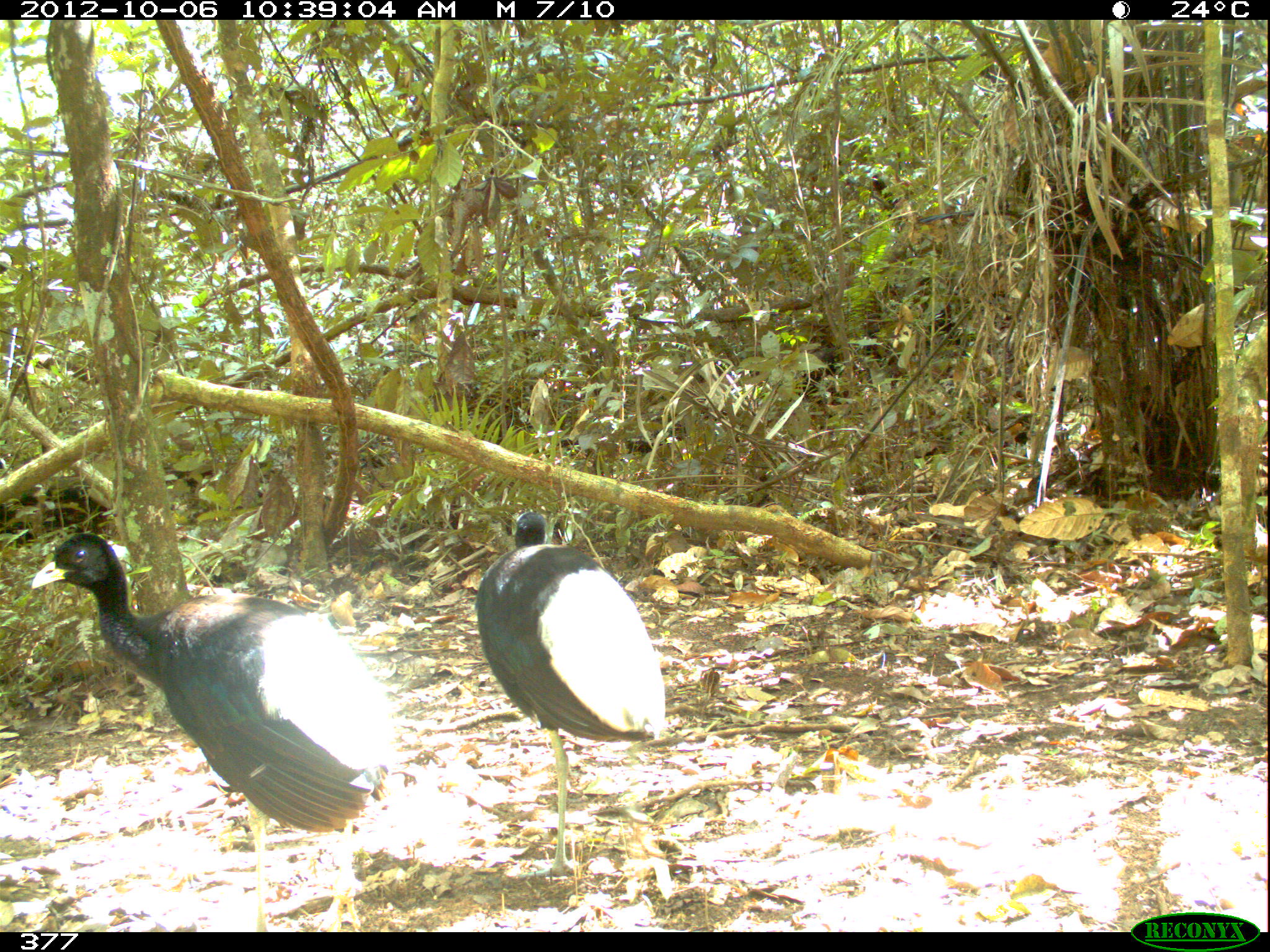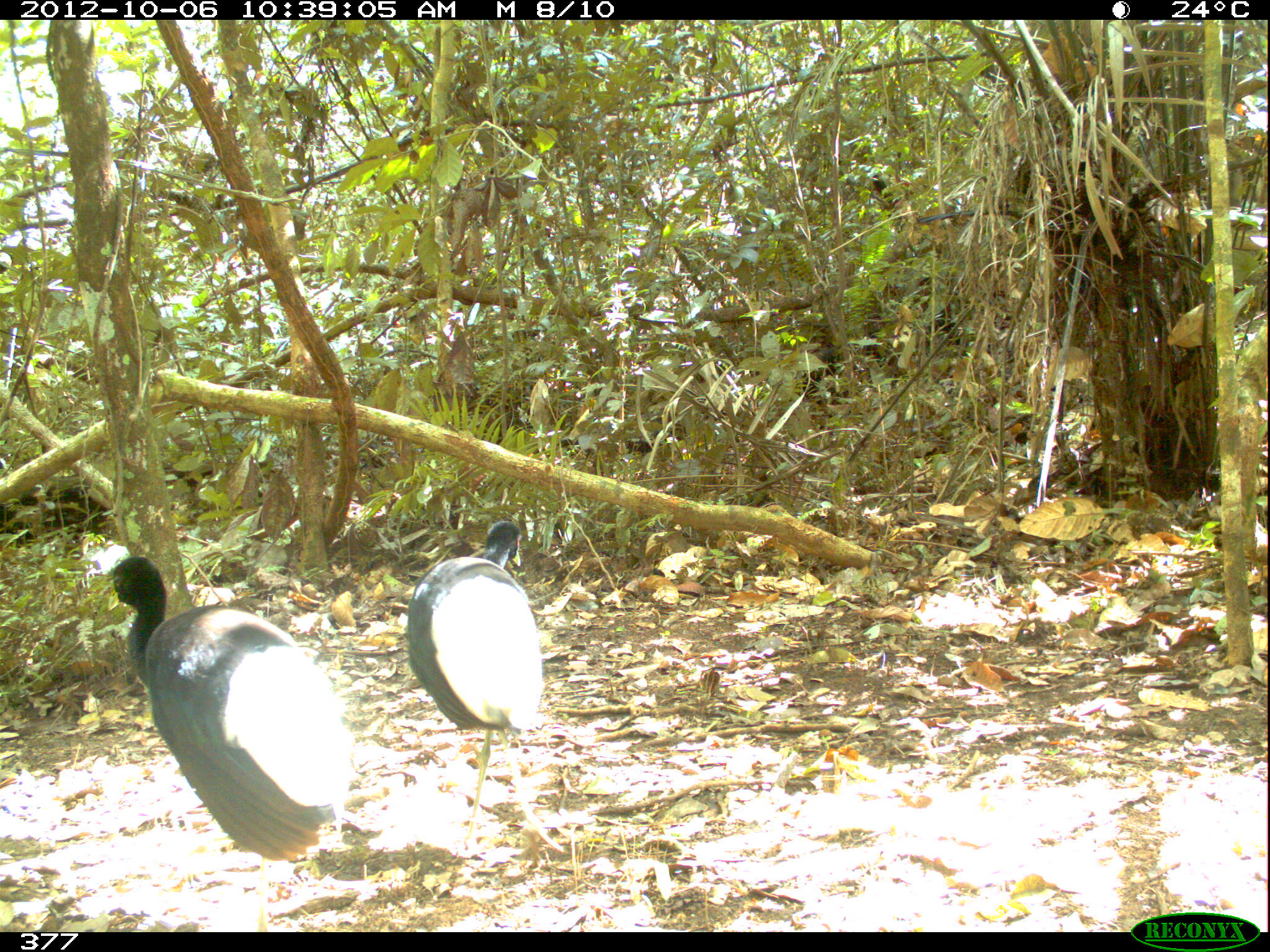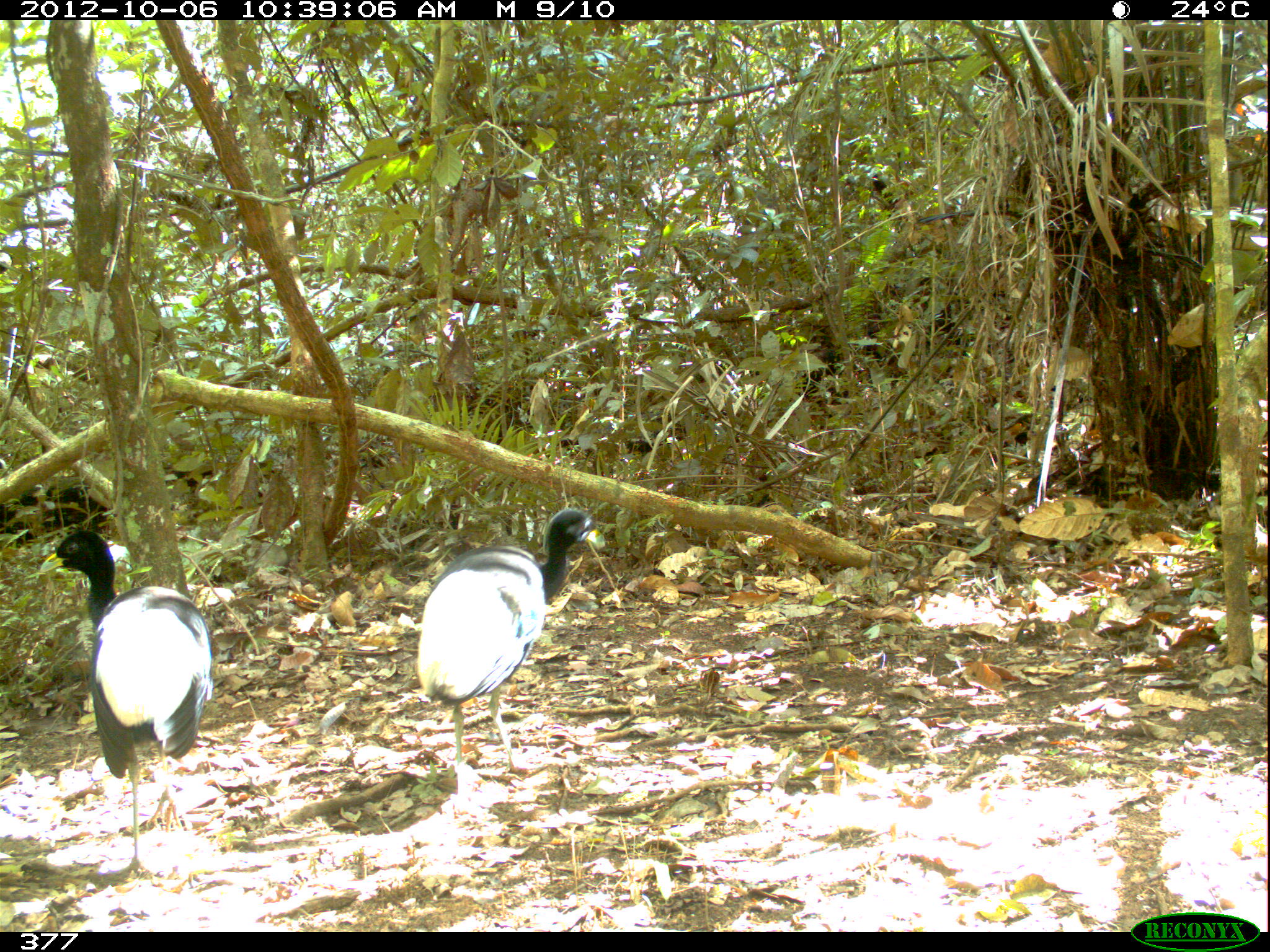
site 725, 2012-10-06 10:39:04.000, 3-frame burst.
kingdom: Animalia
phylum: Chordata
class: Aves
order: Gruiformes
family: Psophiidae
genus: Psophia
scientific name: Psophia leucoptera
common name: pale-winged trumpeter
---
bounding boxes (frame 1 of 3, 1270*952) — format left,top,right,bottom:
psophia leucoptera: 29,531,402,931; 475,512,666,882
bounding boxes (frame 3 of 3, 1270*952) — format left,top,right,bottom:
psophia leucoptera: 36,530,213,879; 415,508,605,772